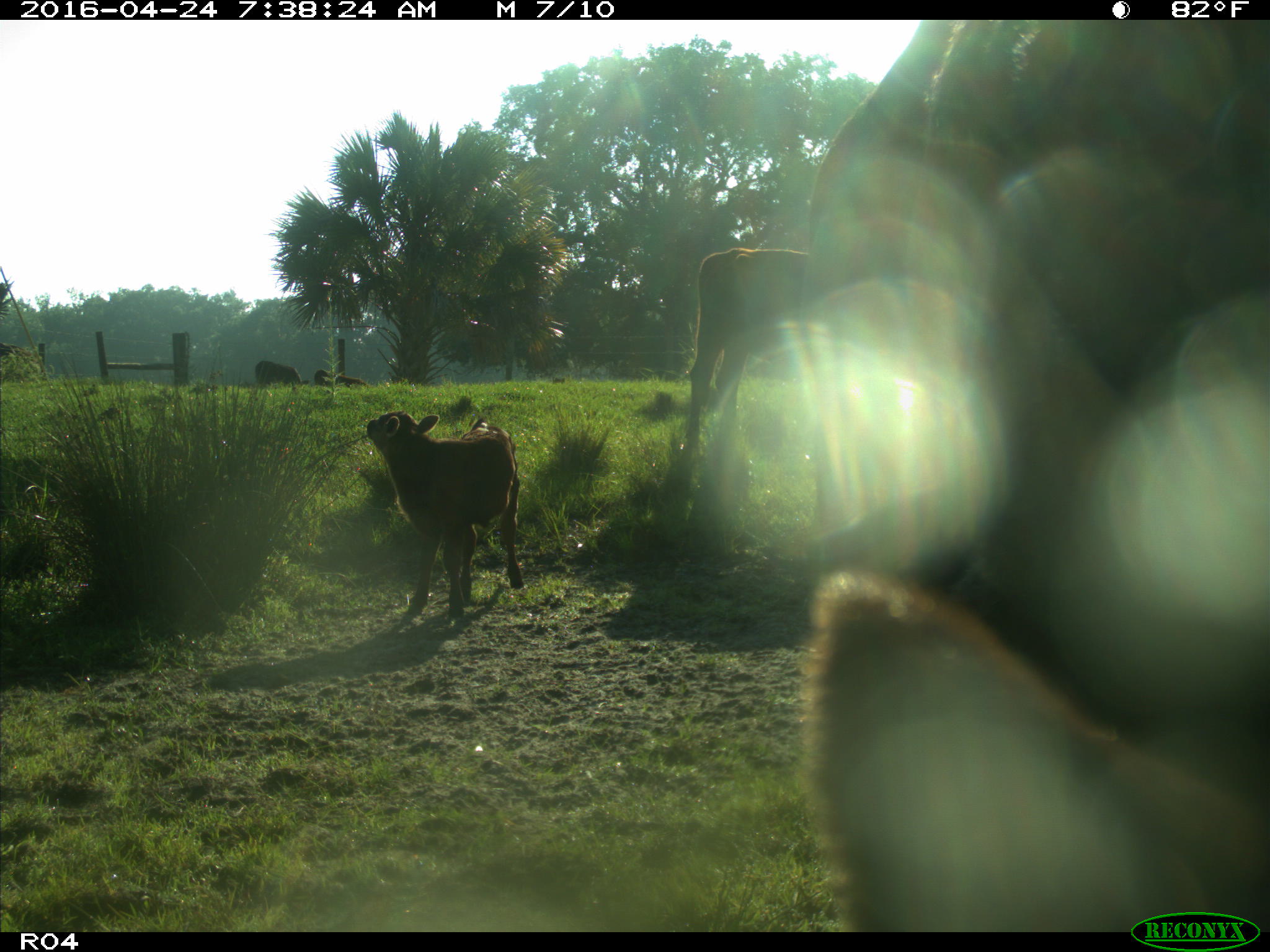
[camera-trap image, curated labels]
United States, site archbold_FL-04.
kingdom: Animalia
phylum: Chordata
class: Mammalia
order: Artiodactyla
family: Bovidae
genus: Bos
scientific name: Bos taurus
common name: domestic cow